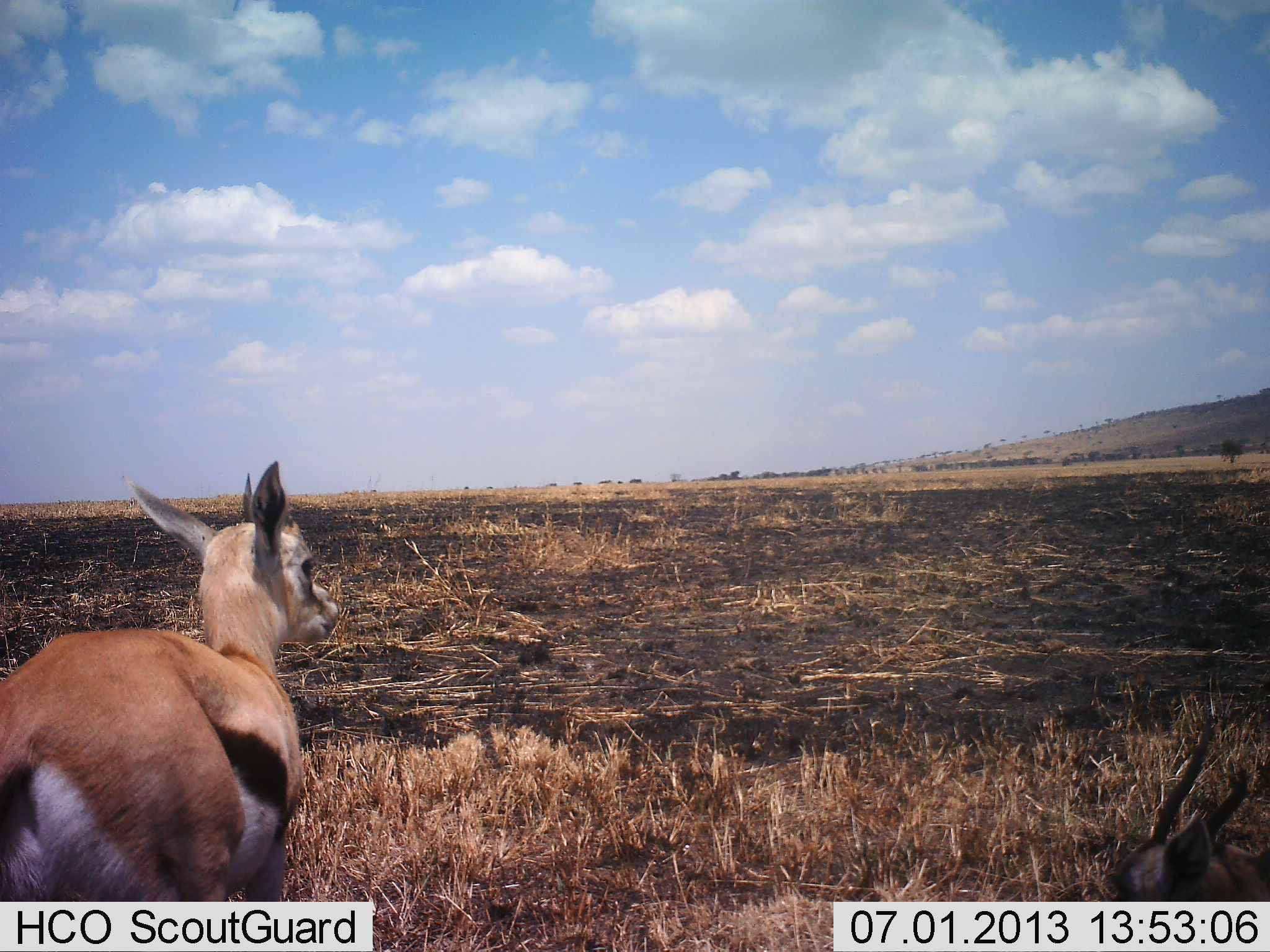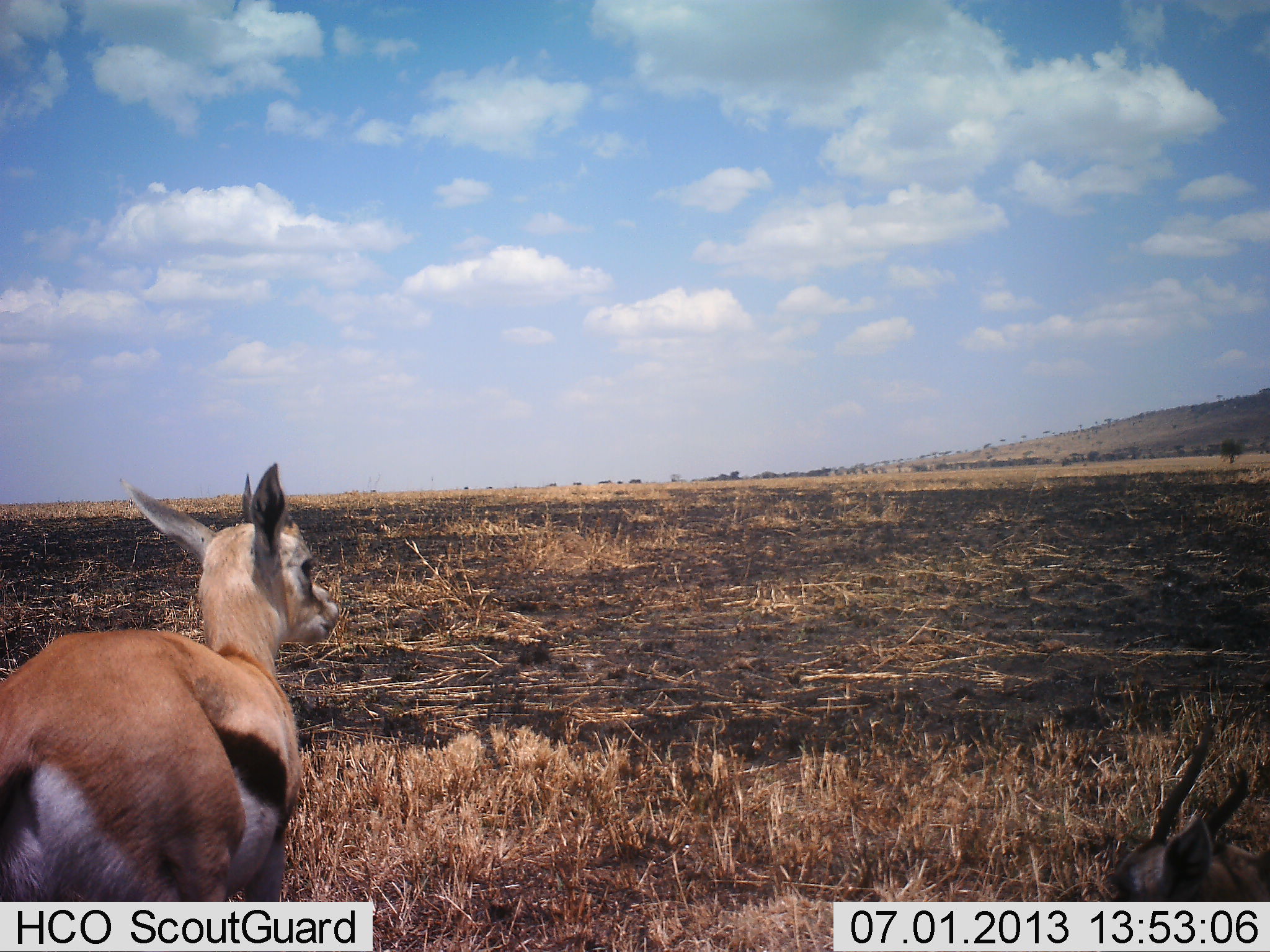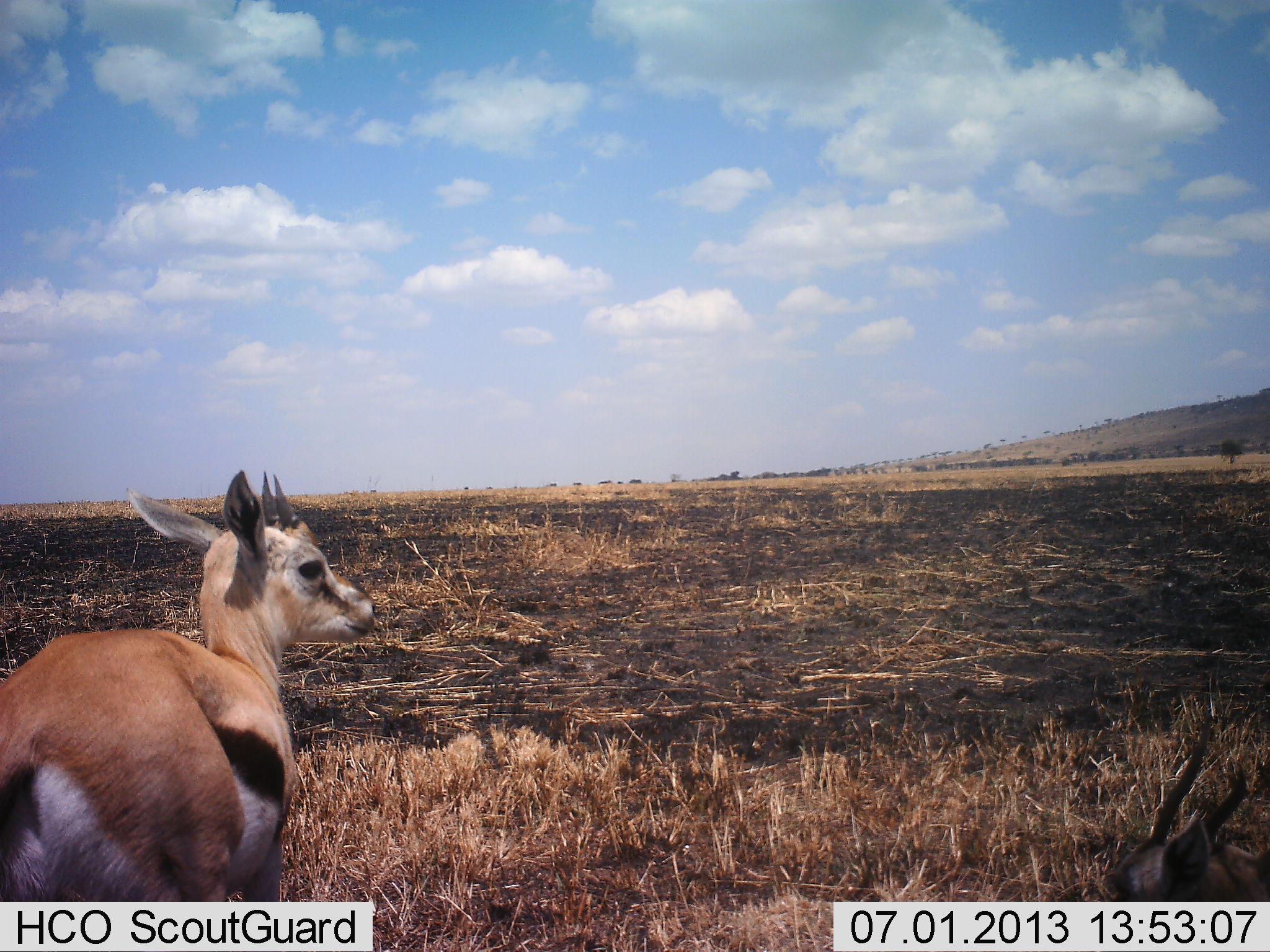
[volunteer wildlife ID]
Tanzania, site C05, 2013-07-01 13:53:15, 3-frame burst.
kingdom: Animalia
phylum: Chordata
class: Mammalia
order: Artiodactyla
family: Bovidae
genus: Eudorcas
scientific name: Eudorcas thomsonii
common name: thomson's gazelle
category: gazellethomsons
Gazellethomsons (thomson's gazelle) (Eudorcas thomsonii), count 1. Behavior (volunteer vote fractions): standing 100%, resting 10%, moving 0%, interacting 0%. Young present (vote fraction): 10%. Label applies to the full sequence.